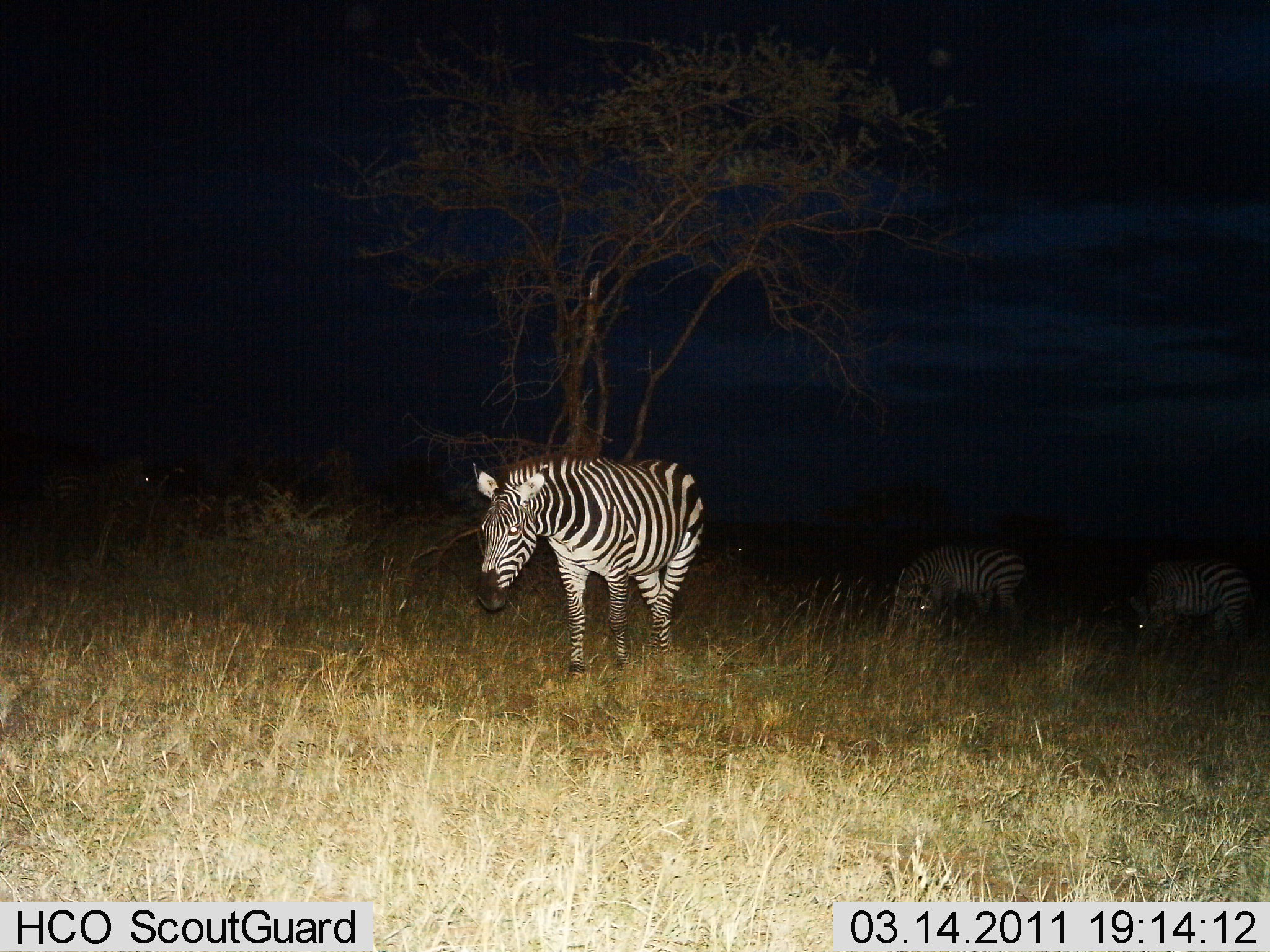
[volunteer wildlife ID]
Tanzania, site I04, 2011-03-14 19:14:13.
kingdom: Animalia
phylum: Chordata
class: Mammalia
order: Perissodactyla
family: Equidae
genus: Equus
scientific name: Equus quagga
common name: plains zebra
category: zebra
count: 3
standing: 73%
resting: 0%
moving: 9%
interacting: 0%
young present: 0%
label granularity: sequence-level